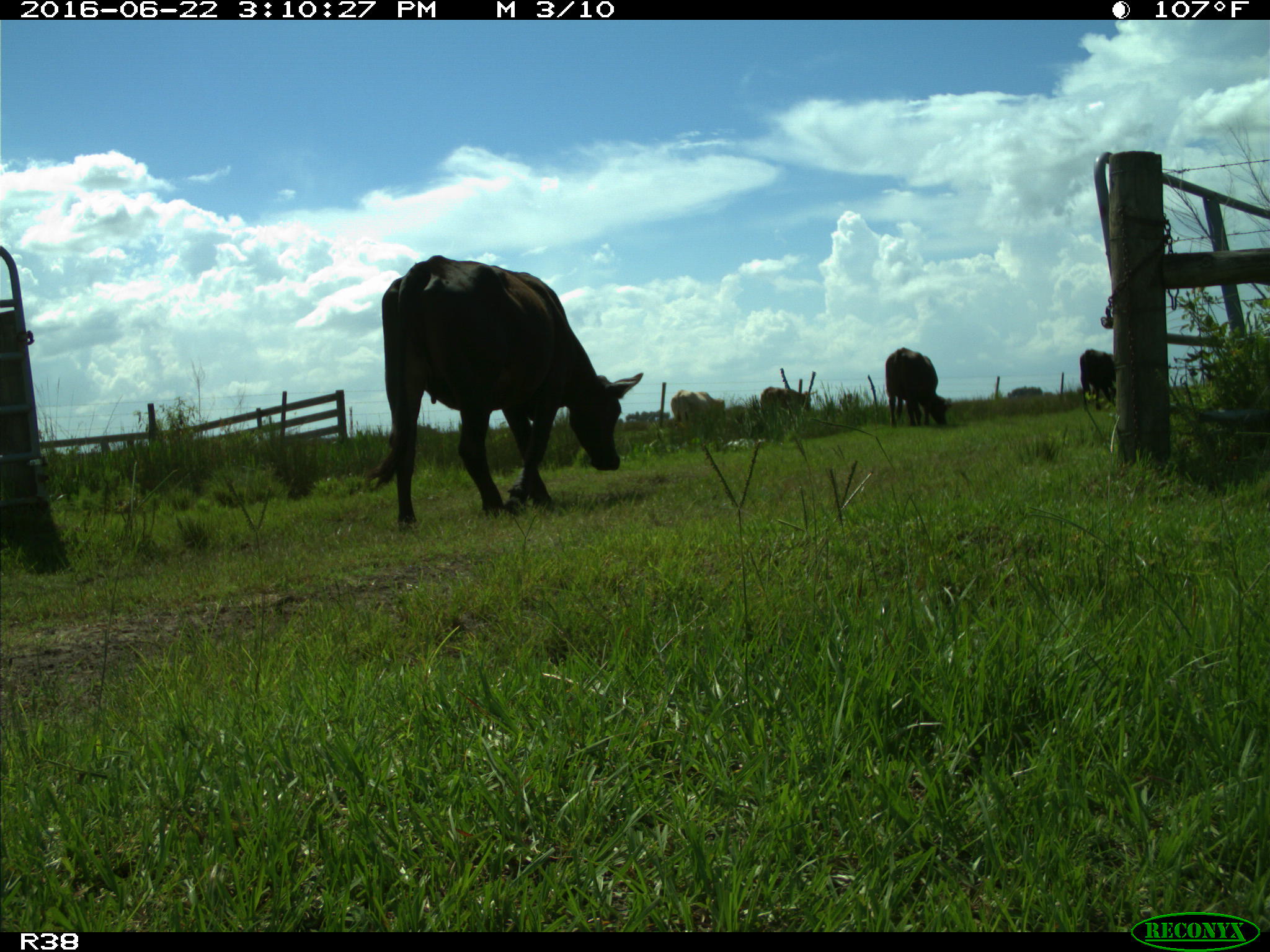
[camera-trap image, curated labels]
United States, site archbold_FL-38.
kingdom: Animalia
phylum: Chordata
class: Mammalia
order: Artiodactyla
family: Bovidae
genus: Bos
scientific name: Bos taurus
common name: domestic cow